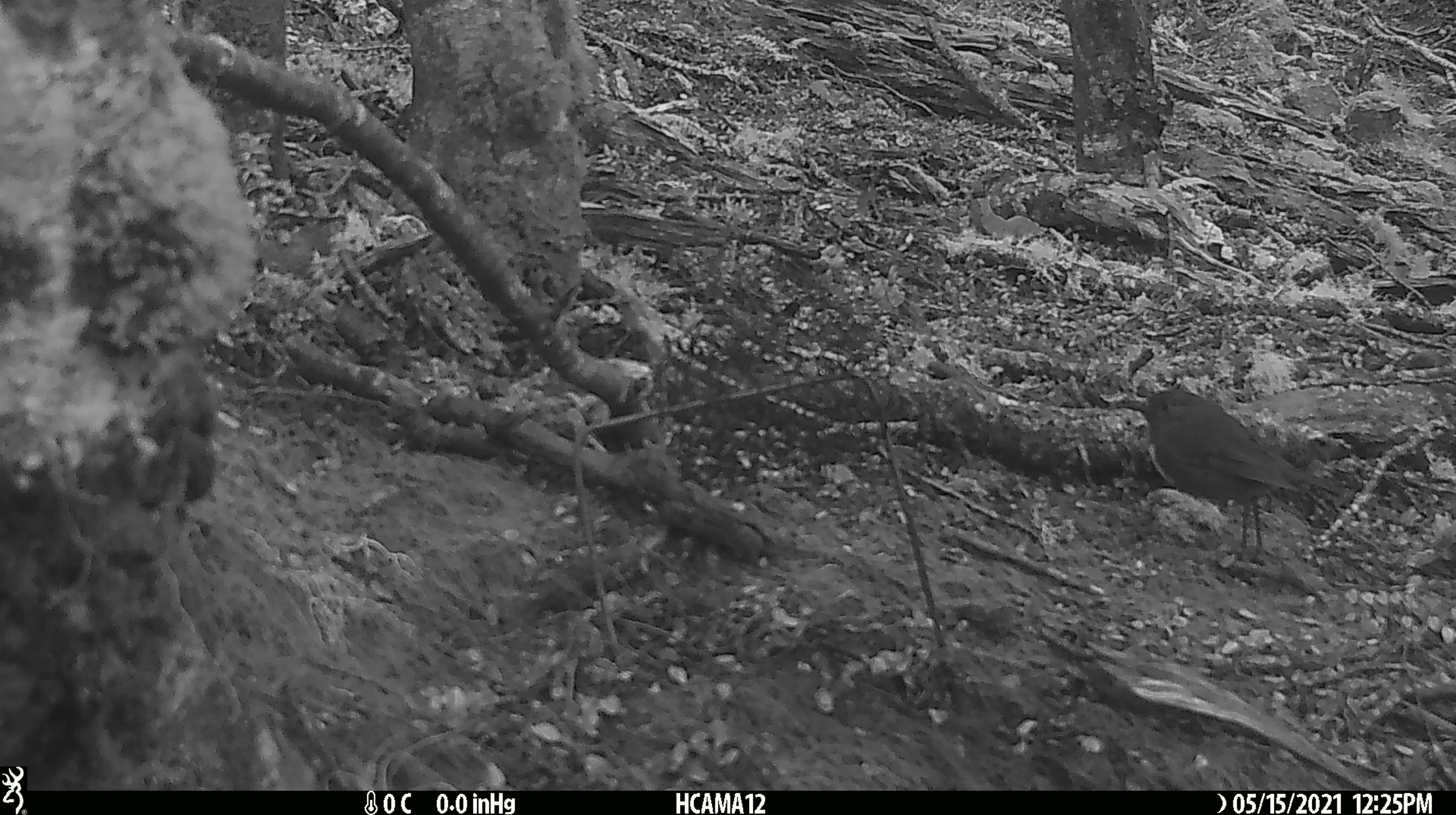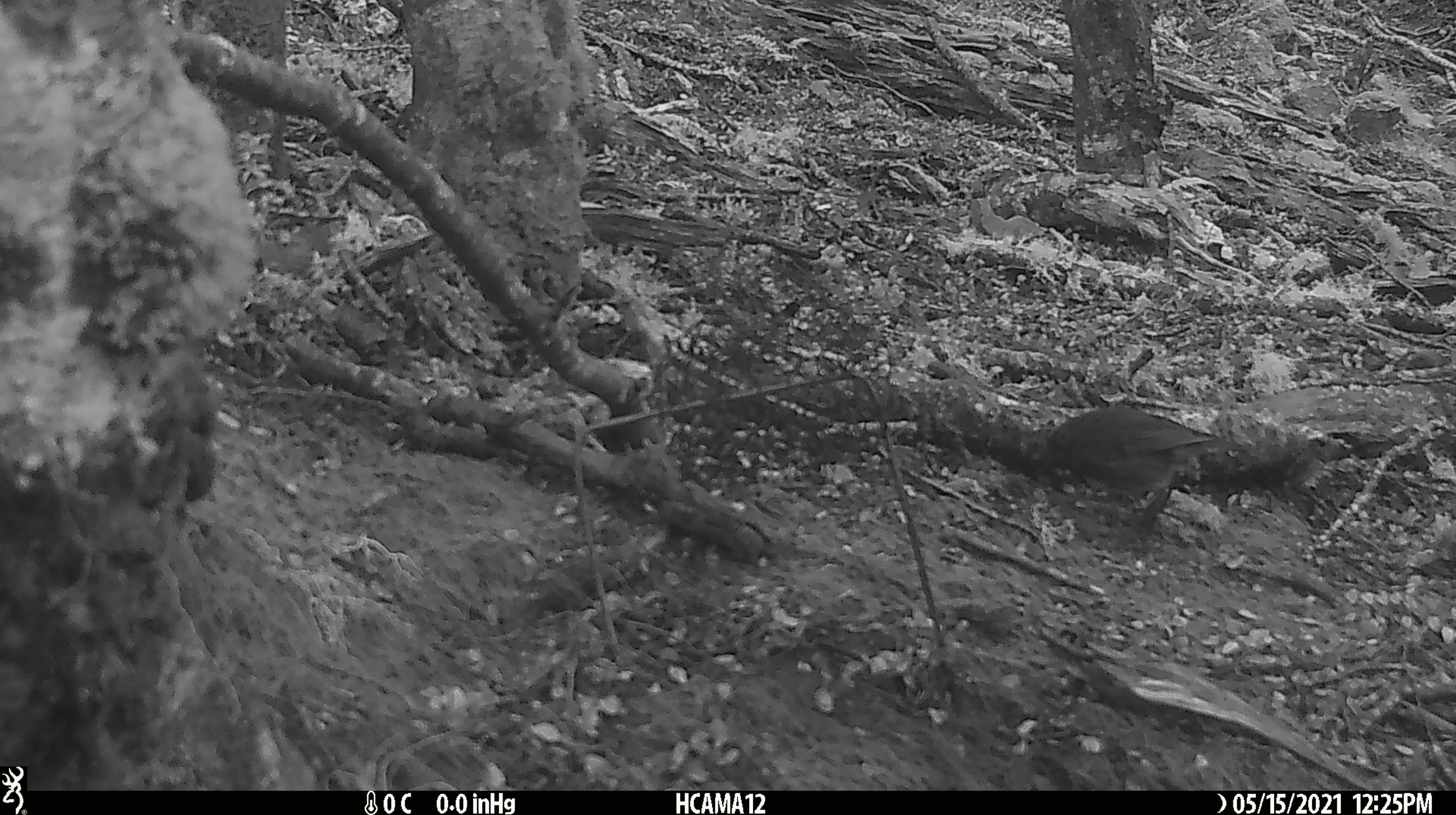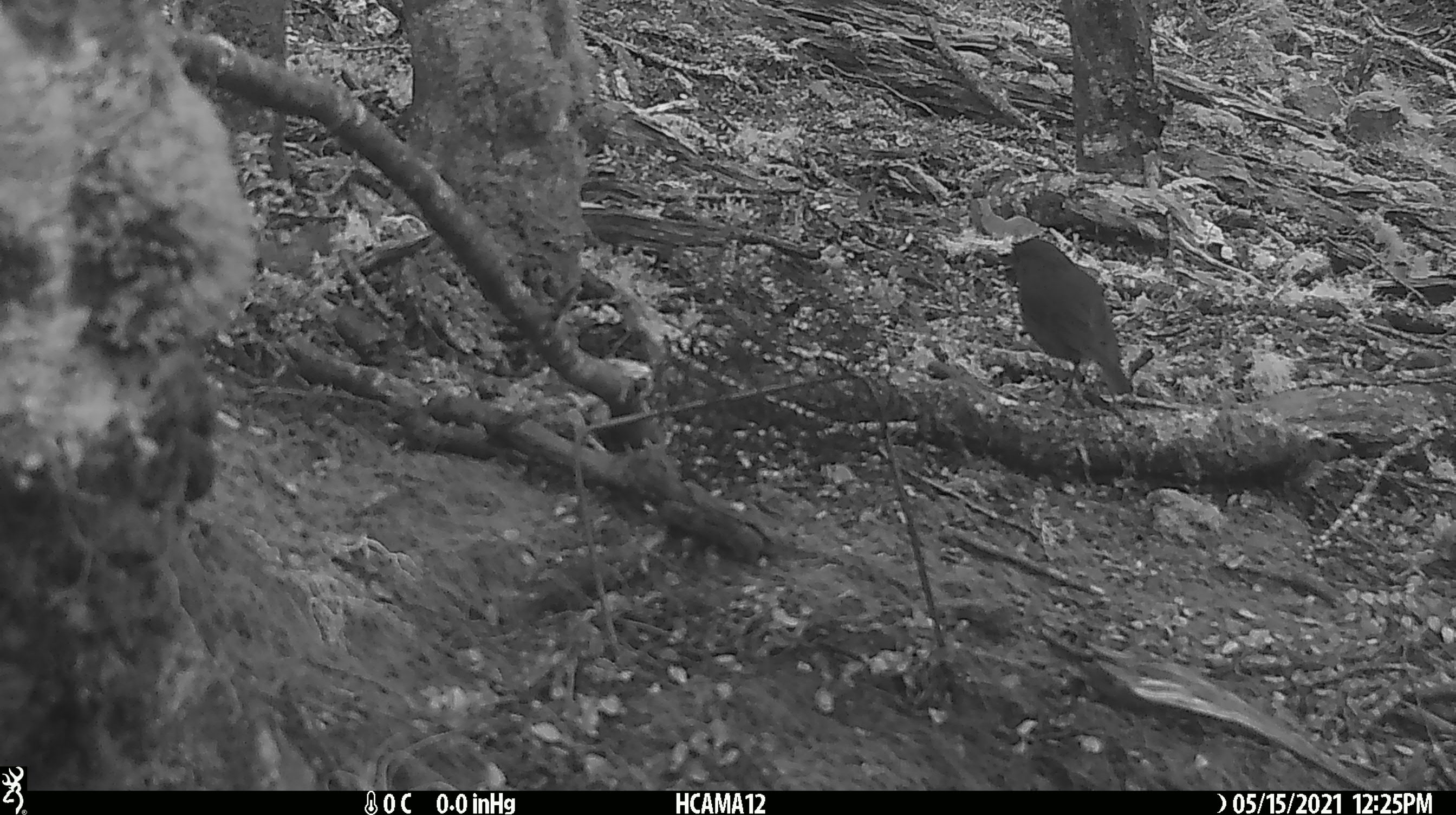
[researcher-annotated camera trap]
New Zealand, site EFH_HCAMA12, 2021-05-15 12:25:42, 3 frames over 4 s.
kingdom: Animalia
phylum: Chordata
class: Aves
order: Passeriformes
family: Petroicidae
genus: Petroica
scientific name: Petroica australis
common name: new zealand robin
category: robin